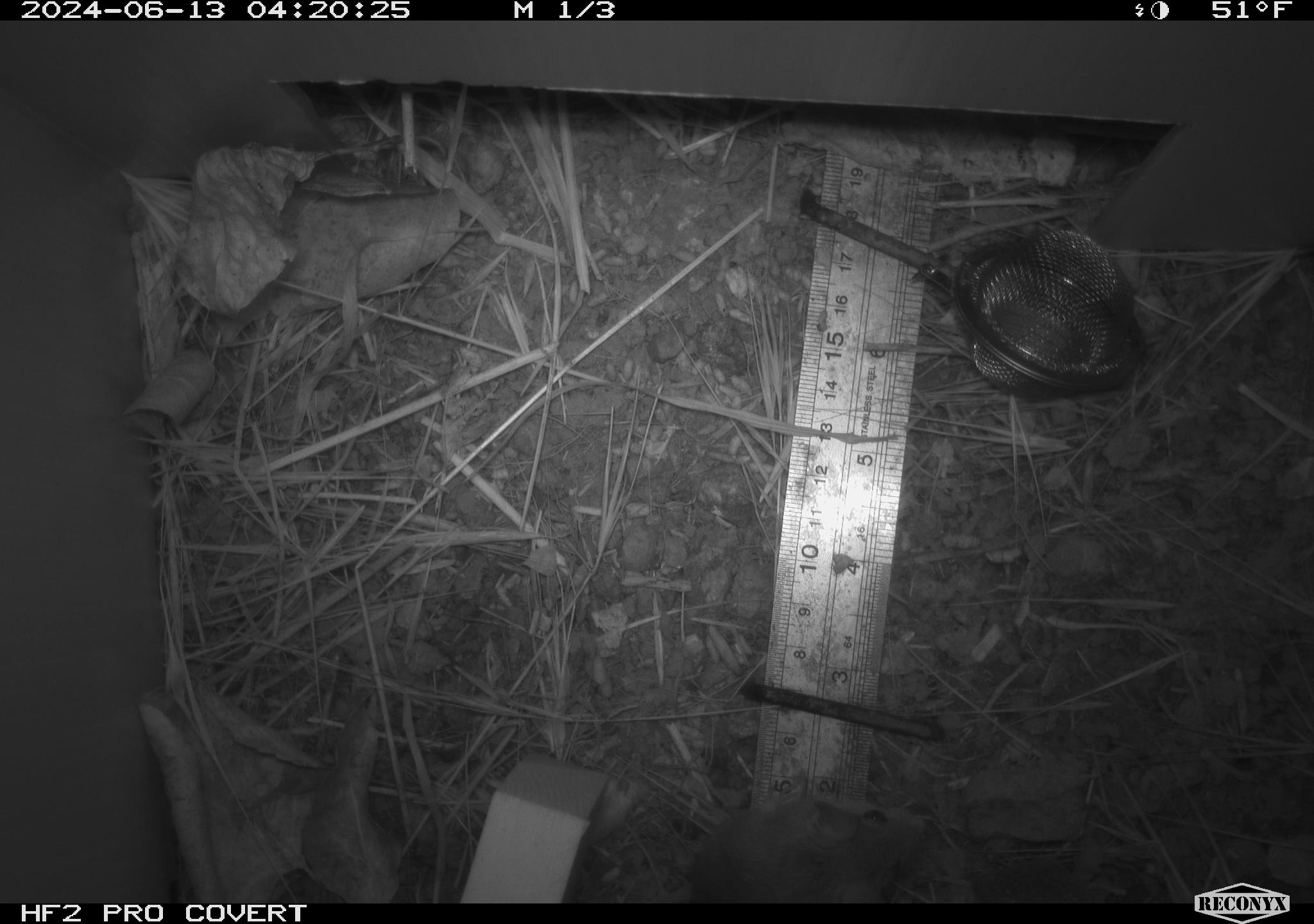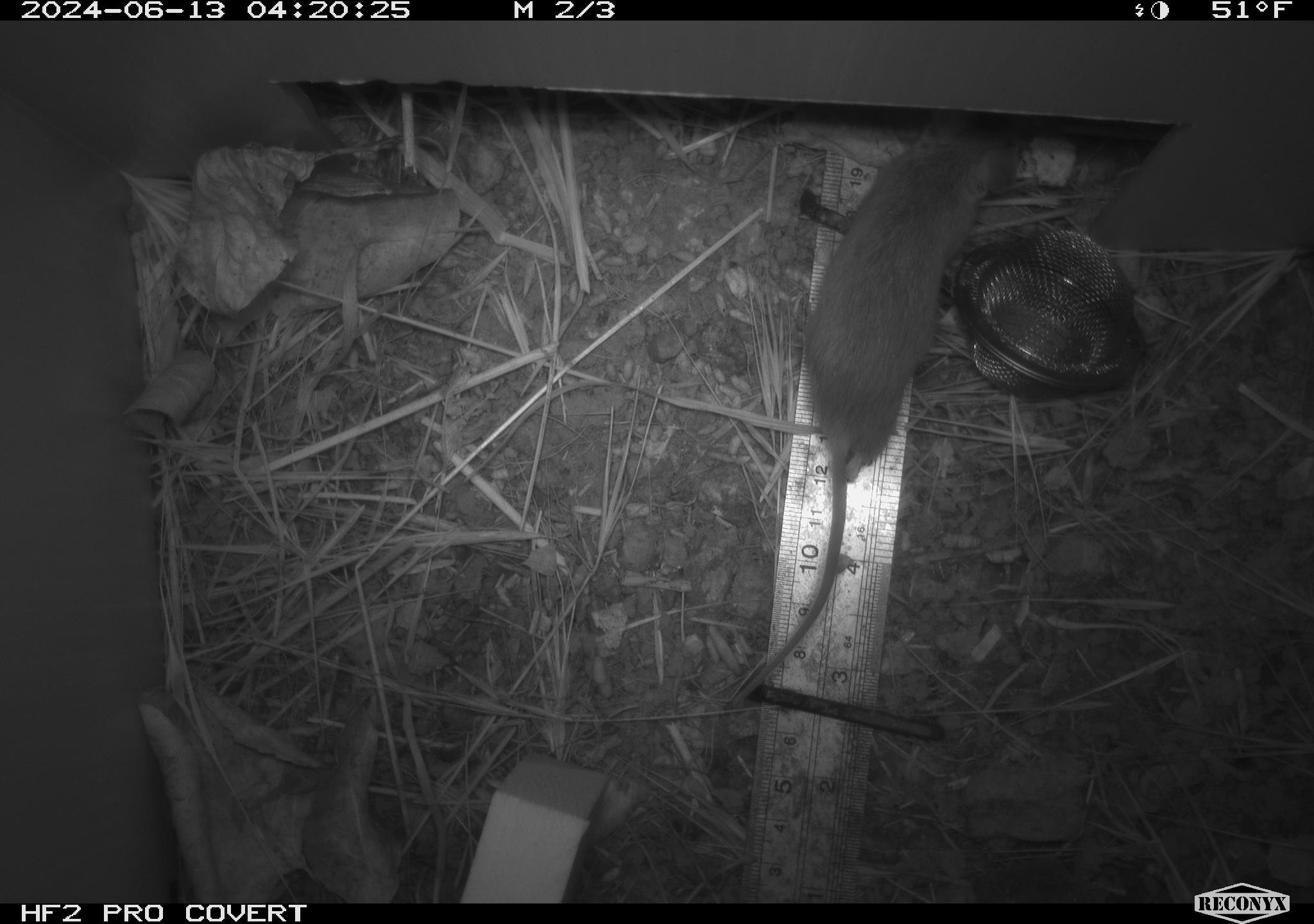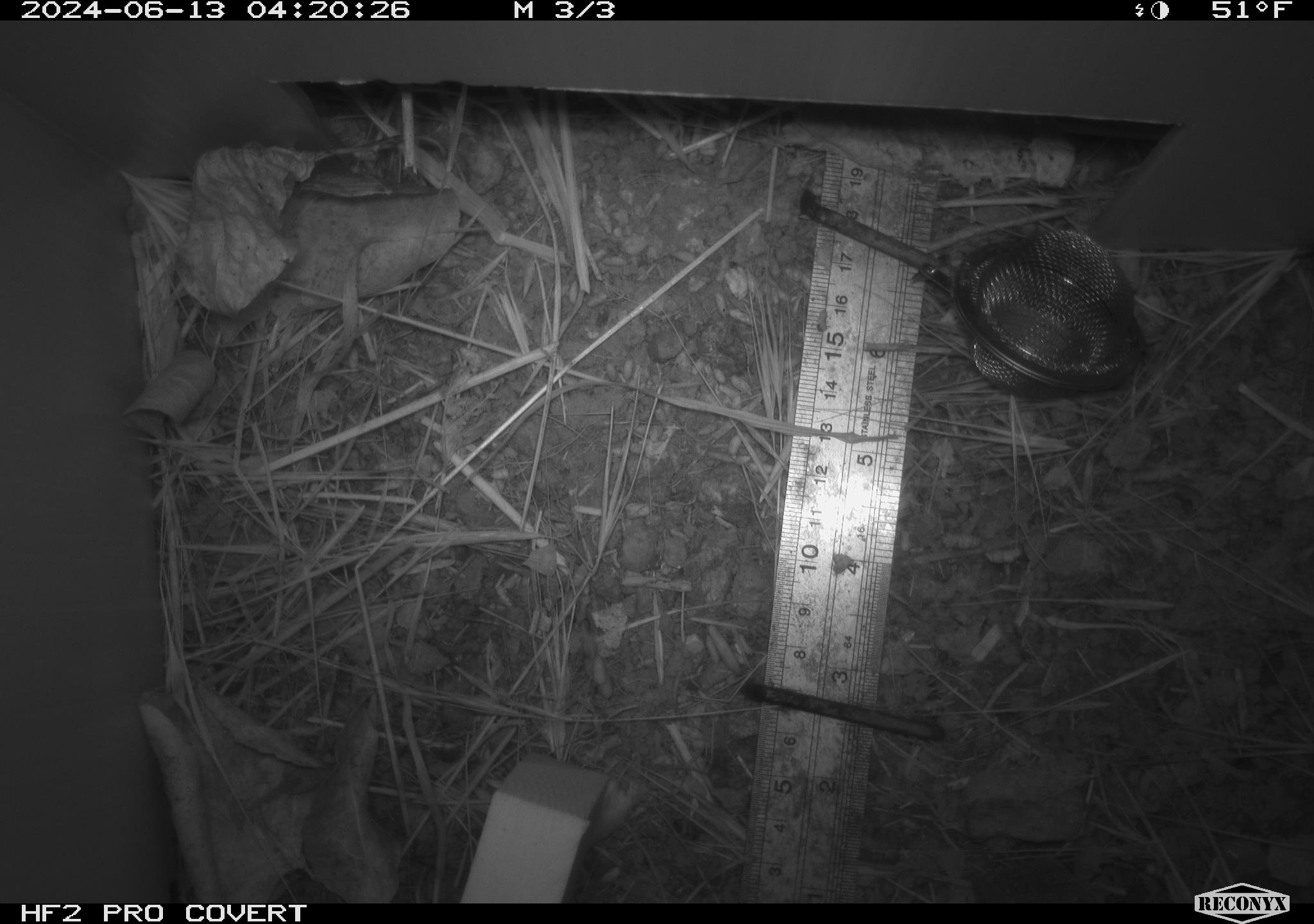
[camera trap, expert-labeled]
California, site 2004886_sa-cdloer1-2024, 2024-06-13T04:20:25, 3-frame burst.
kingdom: Animalia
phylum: Chordata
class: Mammalia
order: Rodentia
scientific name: Rodentia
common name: mouse species